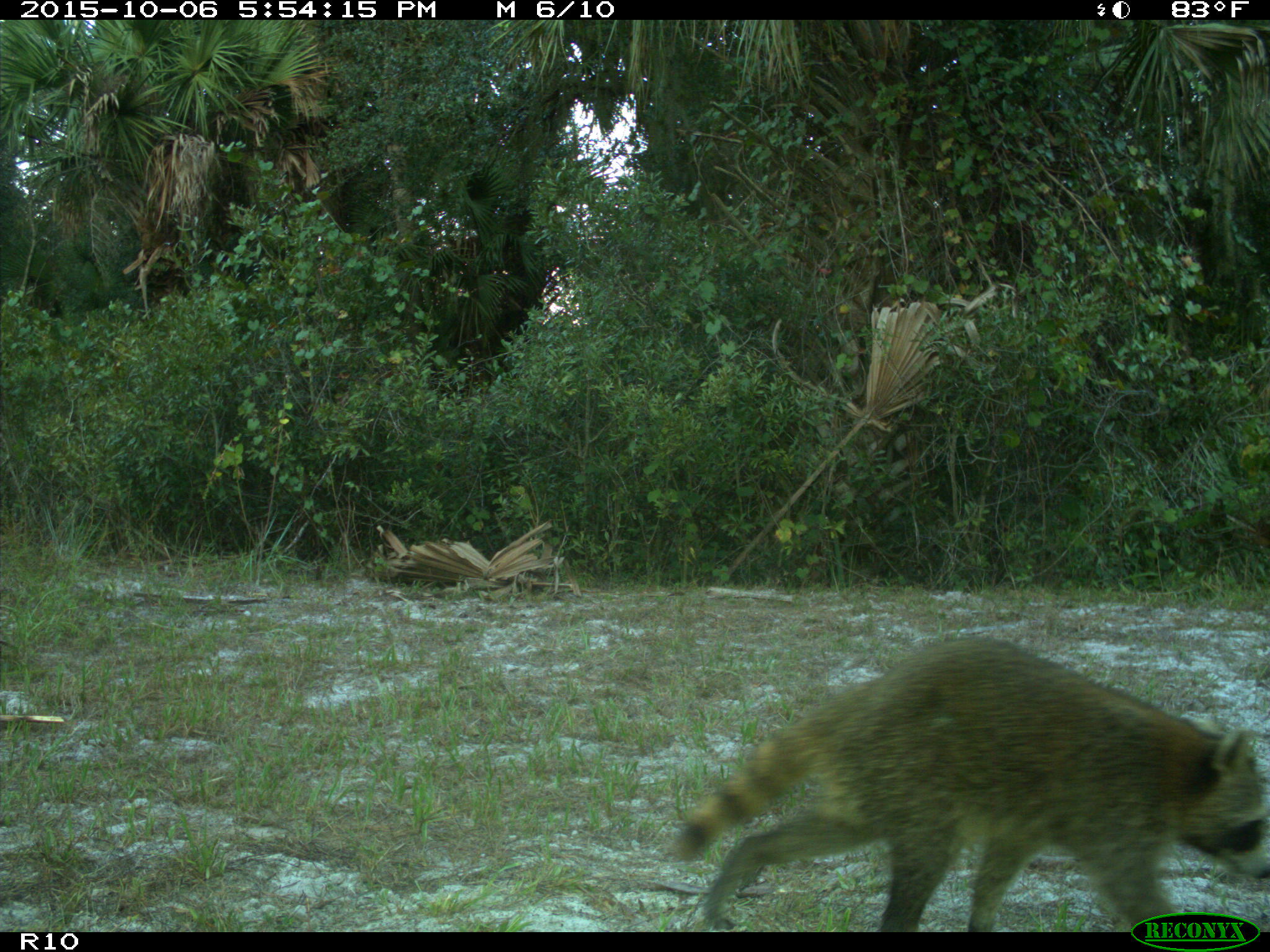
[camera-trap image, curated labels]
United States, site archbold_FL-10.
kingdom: Animalia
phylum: Chordata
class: Mammalia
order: Carnivora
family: Procyonidae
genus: Procyon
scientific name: Procyon lotor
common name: common raccoon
Procyon lotor (common raccoon).